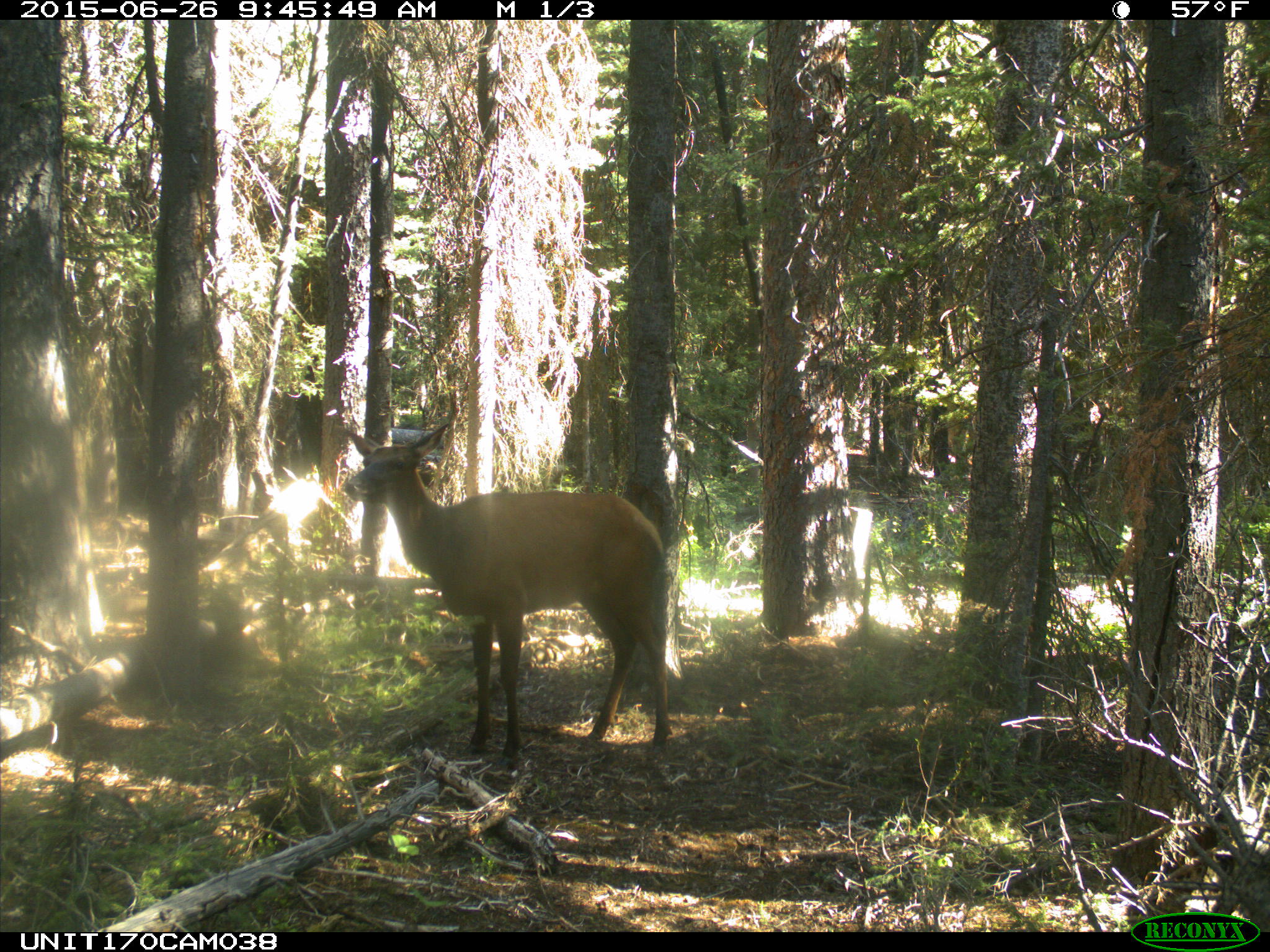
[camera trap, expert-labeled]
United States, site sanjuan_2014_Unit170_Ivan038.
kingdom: Animalia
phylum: Chordata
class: Mammalia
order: Artiodactyla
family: Cervidae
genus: Cervus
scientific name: Cervus elaphus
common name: red deer